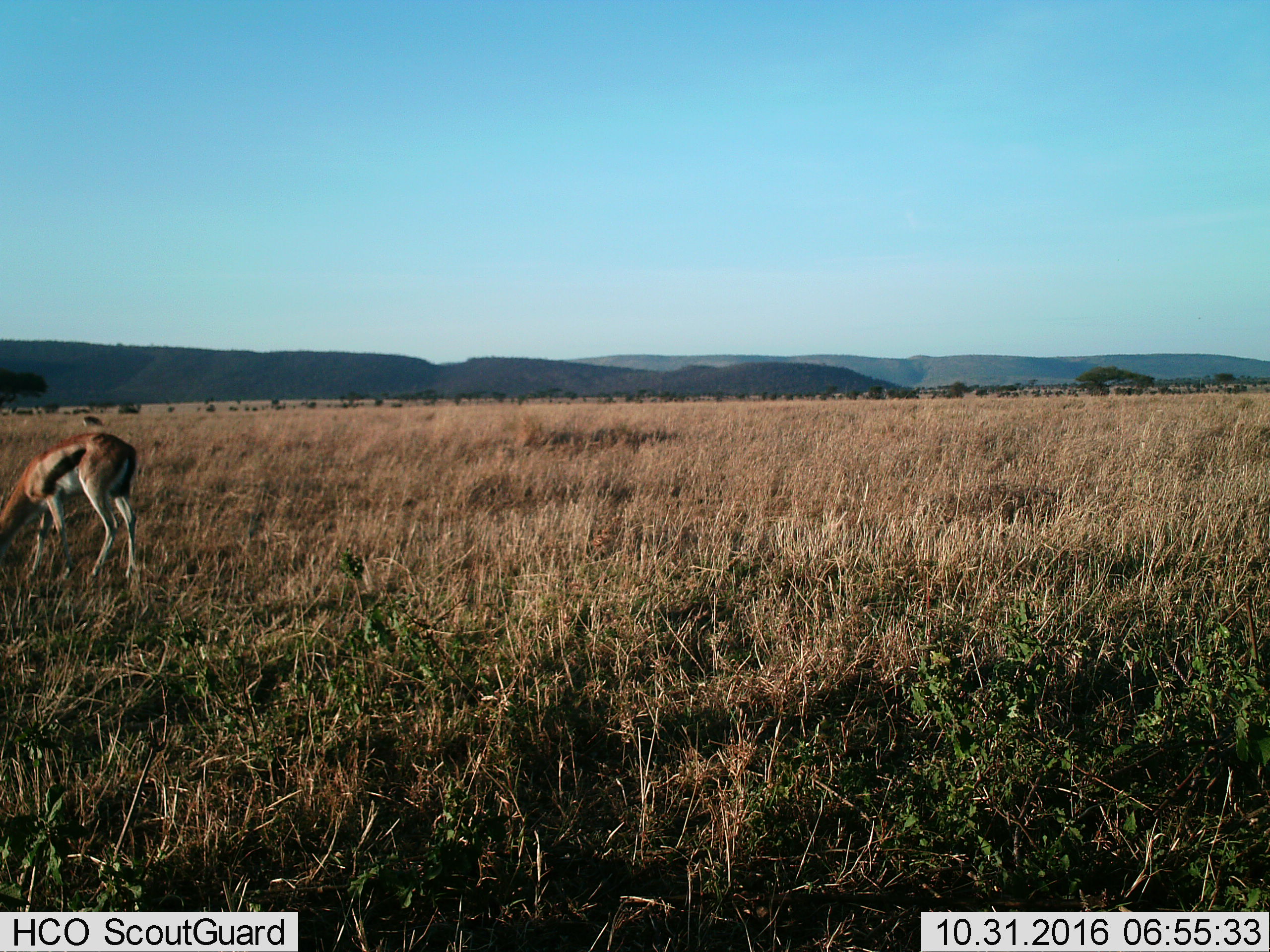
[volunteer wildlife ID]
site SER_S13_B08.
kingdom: Animalia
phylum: Chordata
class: Mammalia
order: Artiodactyla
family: Bovidae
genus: Eudorcas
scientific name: Eudorcas thomsonii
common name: thomson's gazelle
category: gazellethomsons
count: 1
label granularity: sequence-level